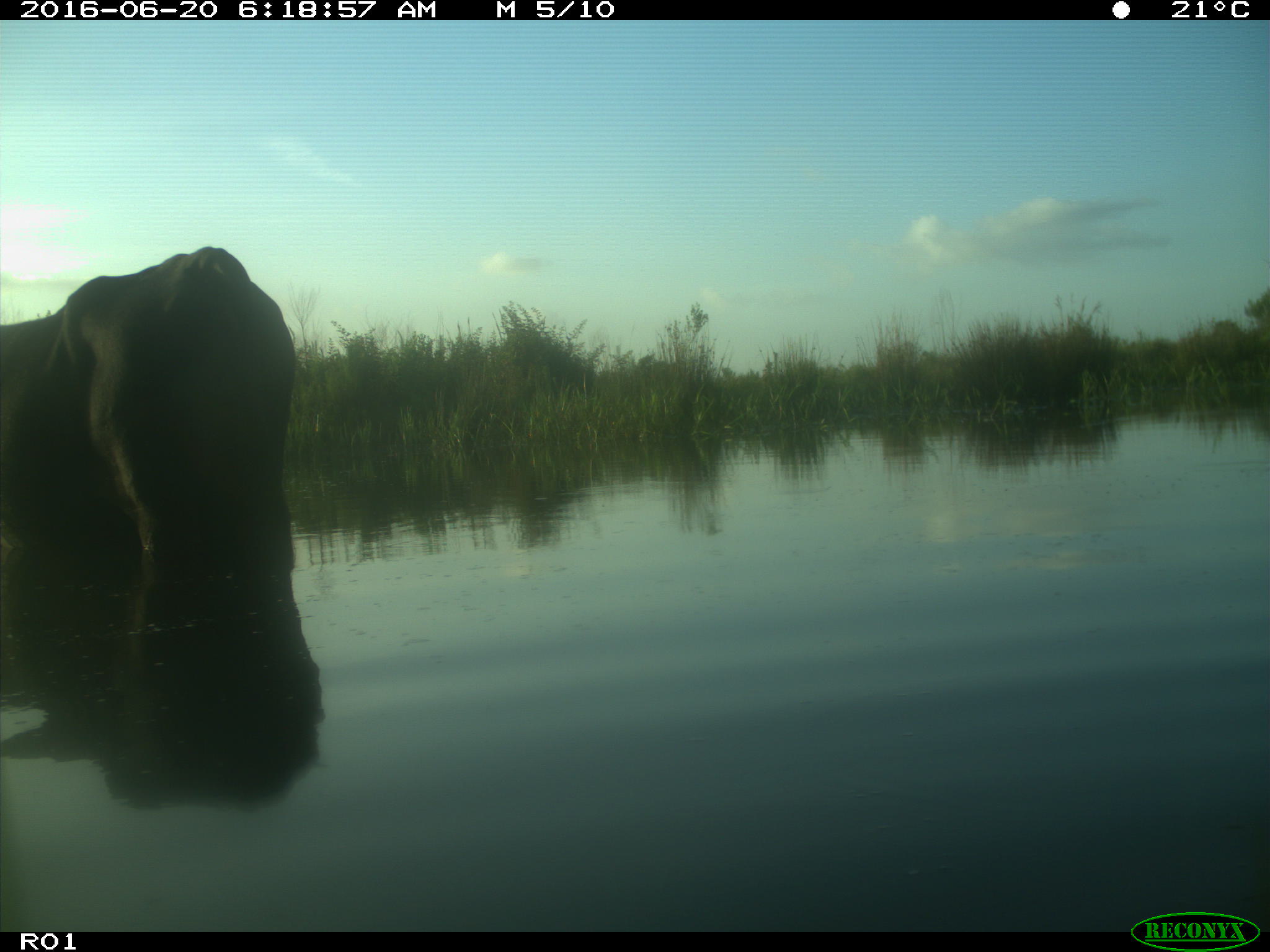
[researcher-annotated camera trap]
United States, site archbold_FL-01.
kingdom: Animalia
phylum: Chordata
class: Mammalia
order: Artiodactyla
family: Bovidae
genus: Bos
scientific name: Bos taurus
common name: domestic cow